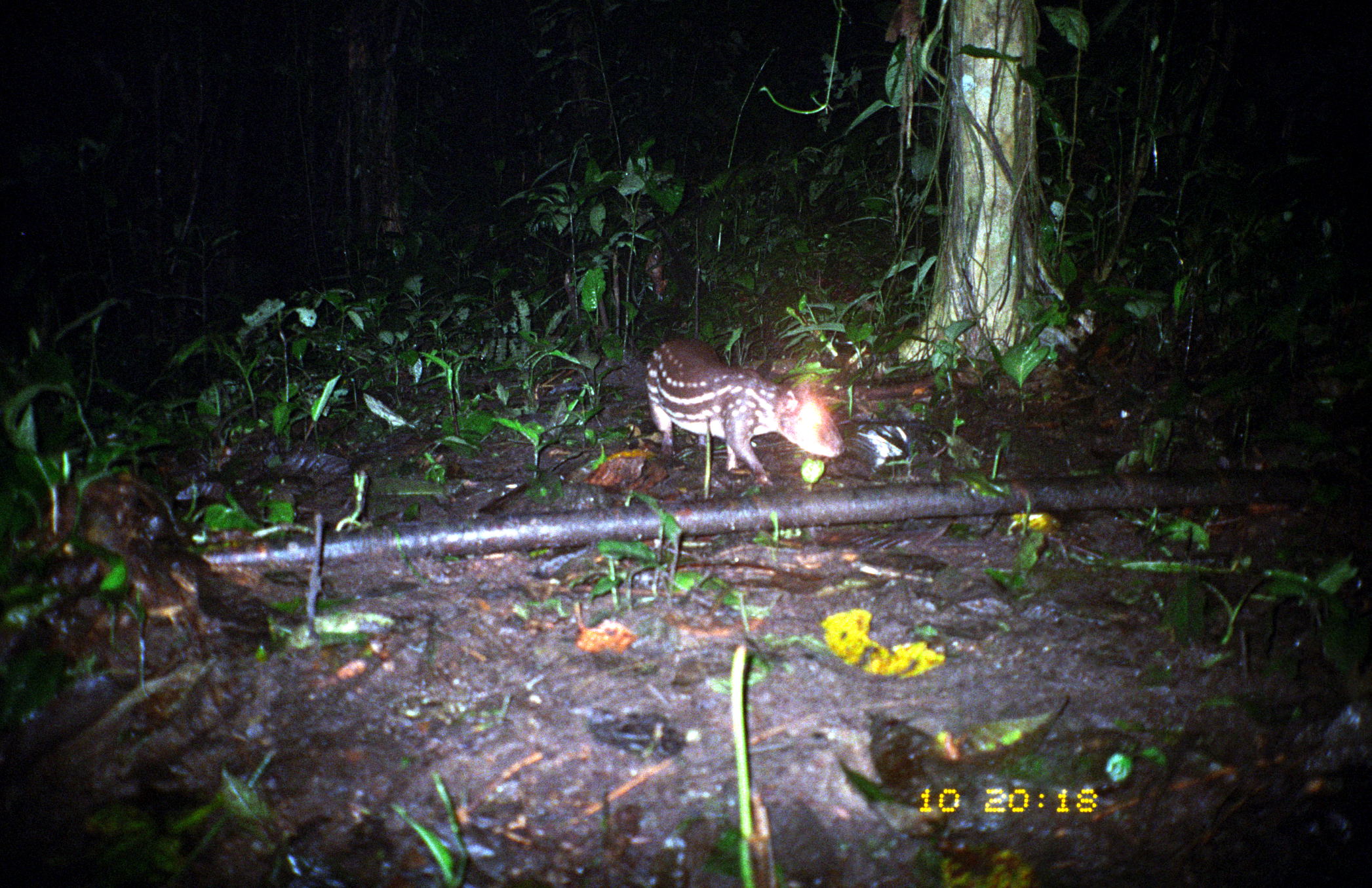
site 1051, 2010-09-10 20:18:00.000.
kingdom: Animalia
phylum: Chordata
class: Mammalia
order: Rodentia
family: Cuniculidae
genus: Cuniculus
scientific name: Cuniculus paca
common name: spotted paca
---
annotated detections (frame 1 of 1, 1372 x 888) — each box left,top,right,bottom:
cuniculus paca: 642,335,845,485